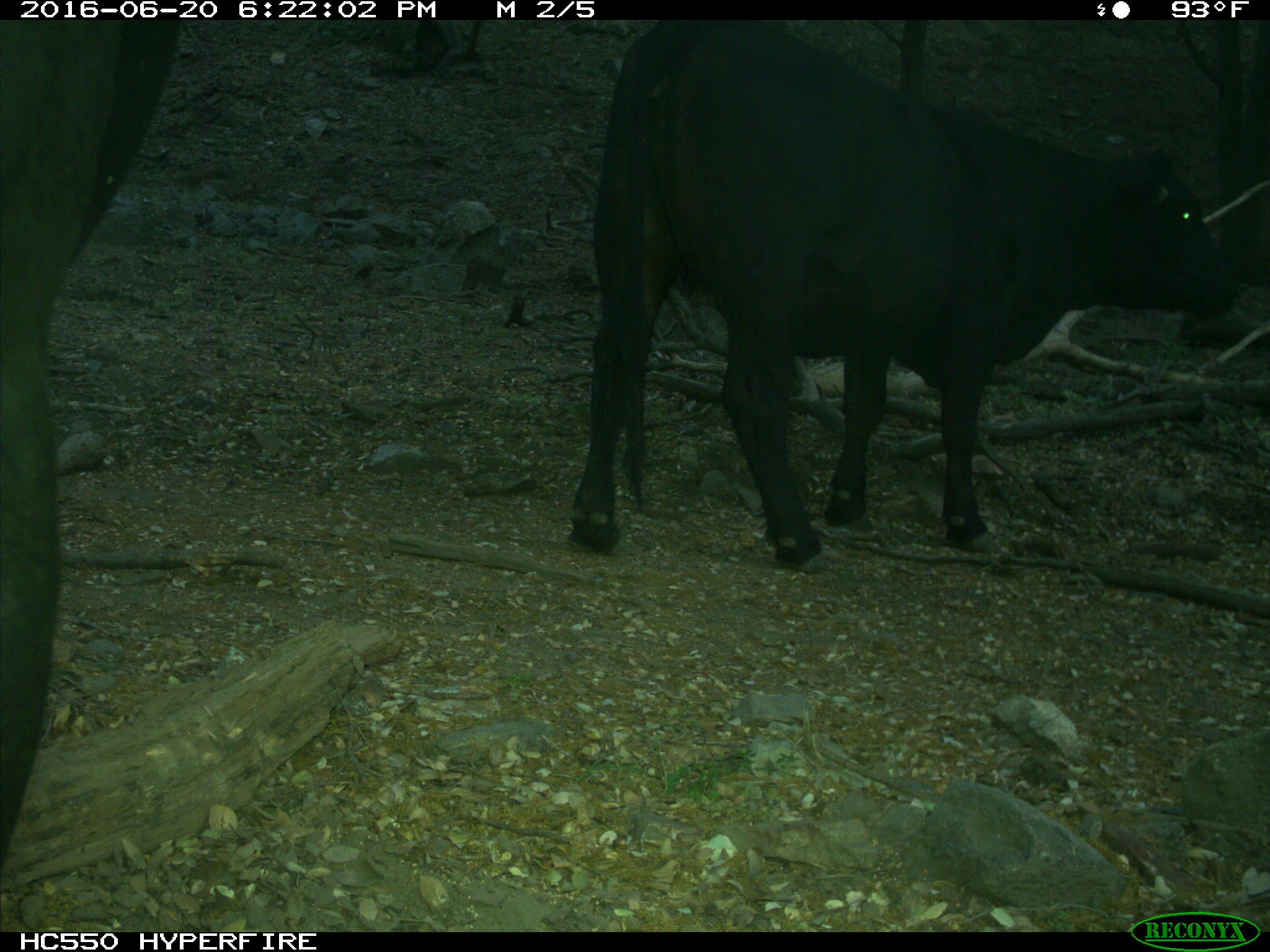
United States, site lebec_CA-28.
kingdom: Animalia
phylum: Chordata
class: Mammalia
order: Artiodactyla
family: Bovidae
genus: Bos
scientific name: Bos taurus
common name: domestic cow